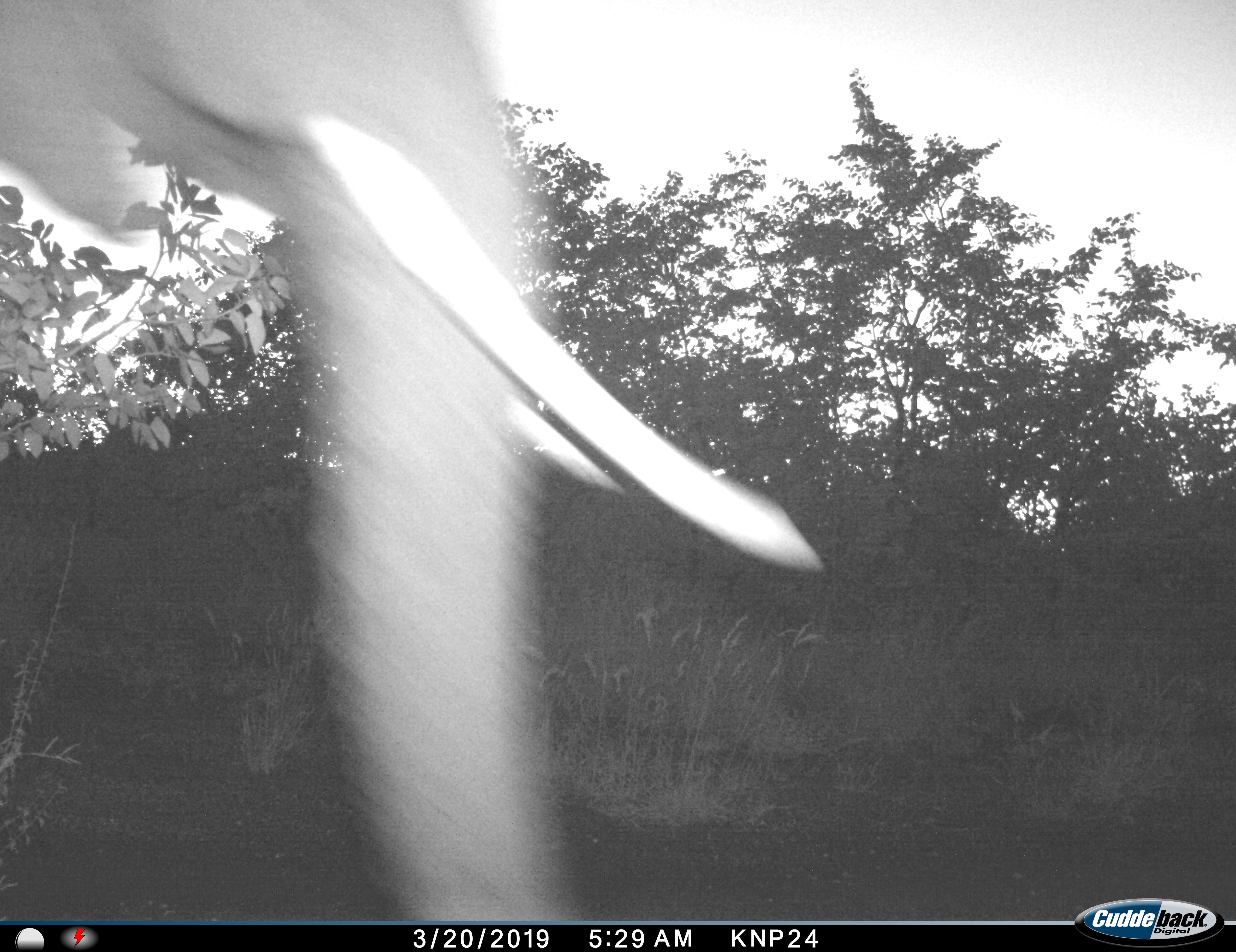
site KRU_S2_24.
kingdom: Animalia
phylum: Chordata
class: Mammalia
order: Proboscidea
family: Elephantidae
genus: Loxodonta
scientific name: Loxodonta africana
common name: african bush elephant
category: elephant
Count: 1.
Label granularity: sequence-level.